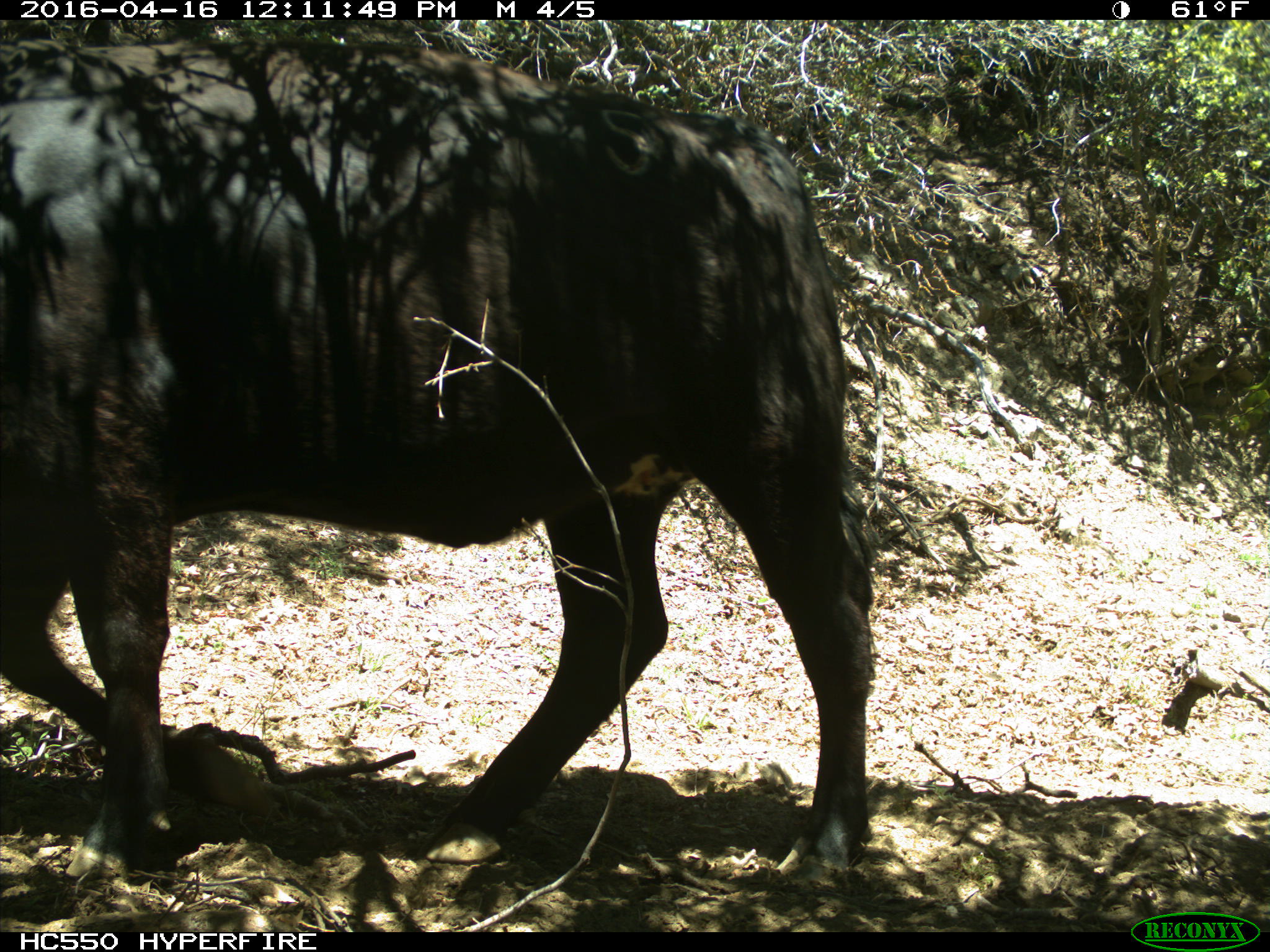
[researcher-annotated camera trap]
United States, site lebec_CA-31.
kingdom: Animalia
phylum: Chordata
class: Mammalia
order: Artiodactyla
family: Bovidae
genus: Bos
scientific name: Bos taurus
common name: domestic cow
Bos taurus (domestic cow).